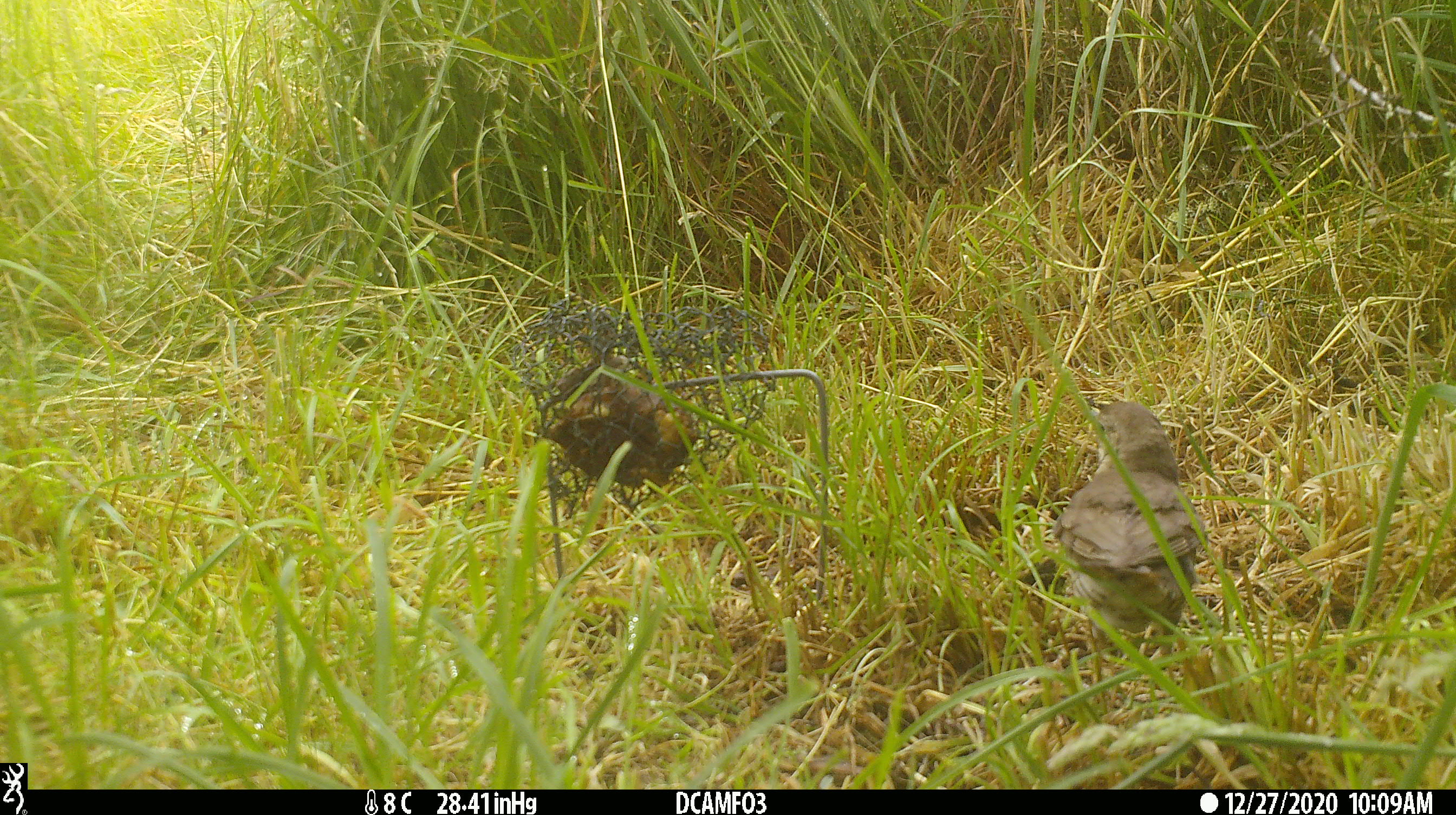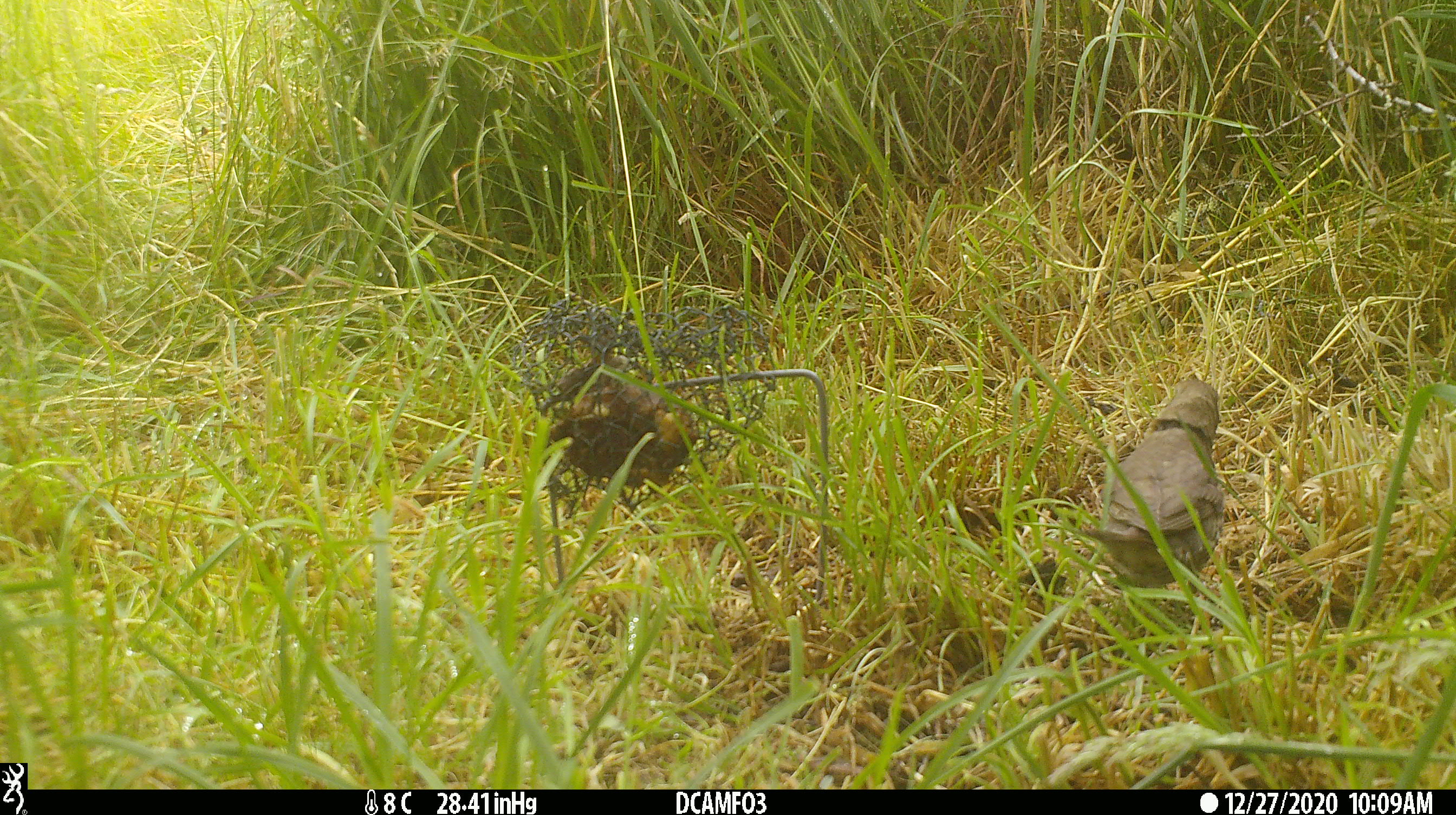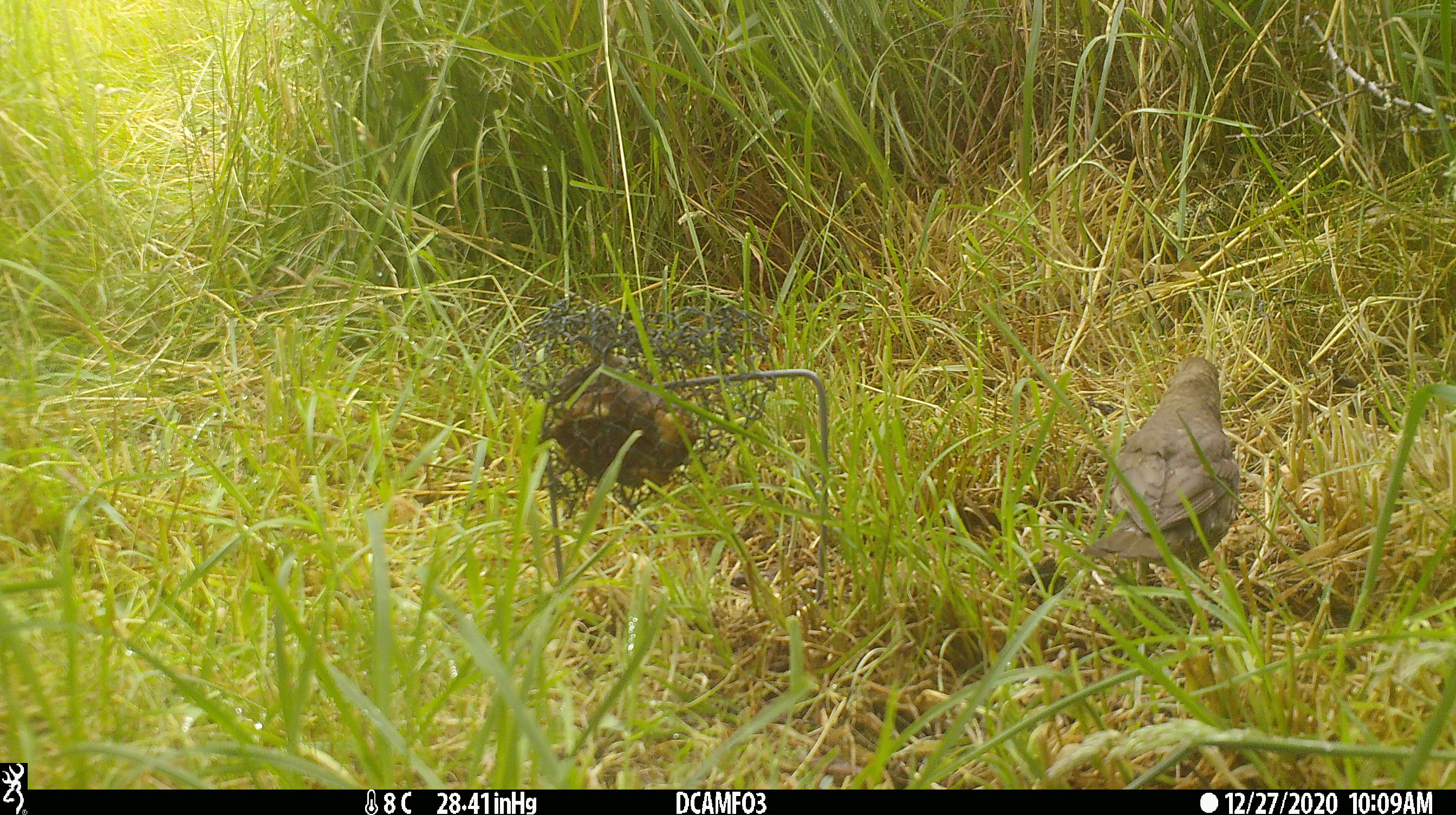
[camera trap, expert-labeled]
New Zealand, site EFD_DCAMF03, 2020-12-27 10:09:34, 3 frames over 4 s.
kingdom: Animalia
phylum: Chordata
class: Aves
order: Passeriformes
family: Turdidae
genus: Turdus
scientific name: Turdus philomelos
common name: song thrush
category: thrush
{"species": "thrush (song thrush) (Turdus philomelos)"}